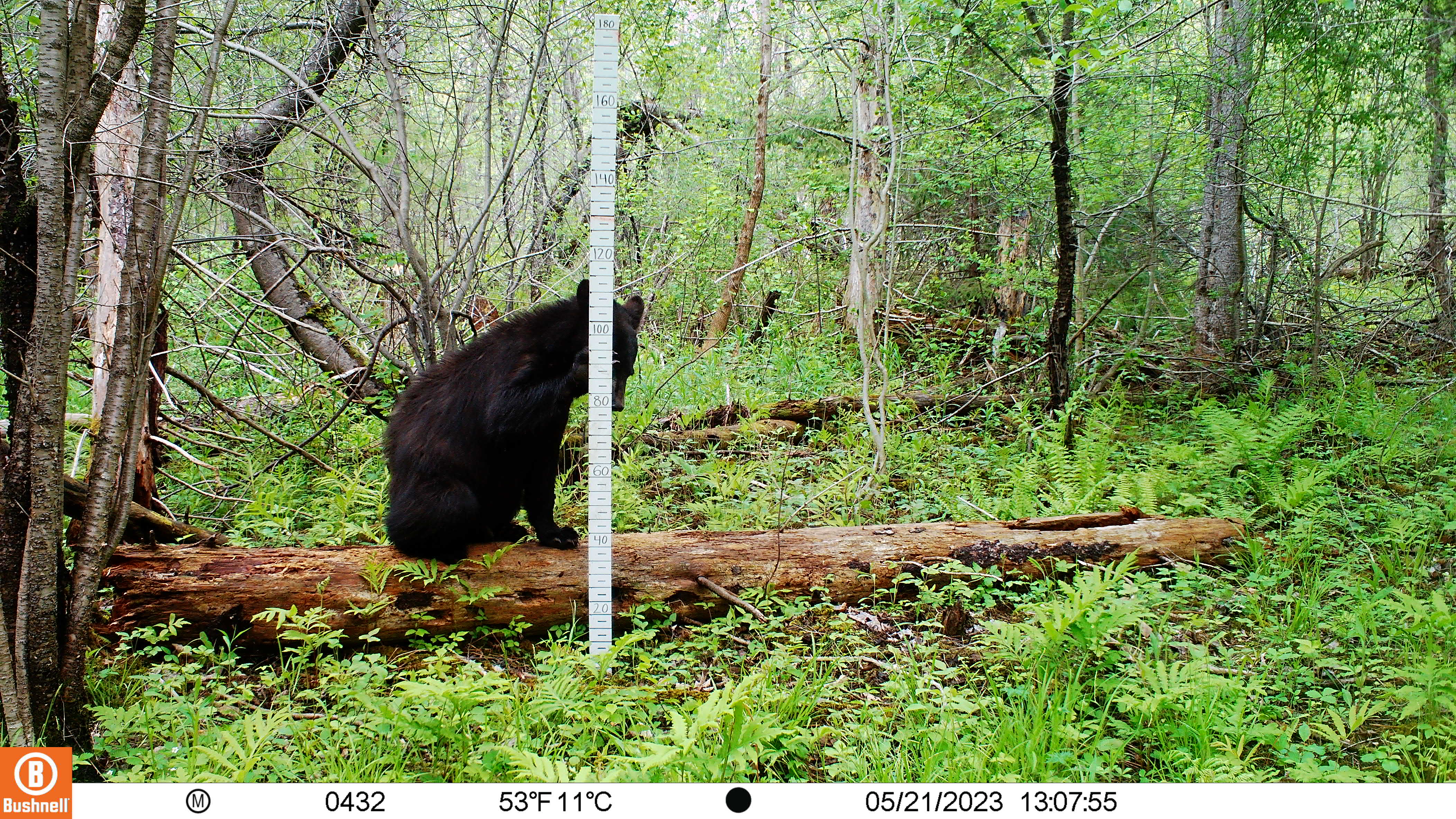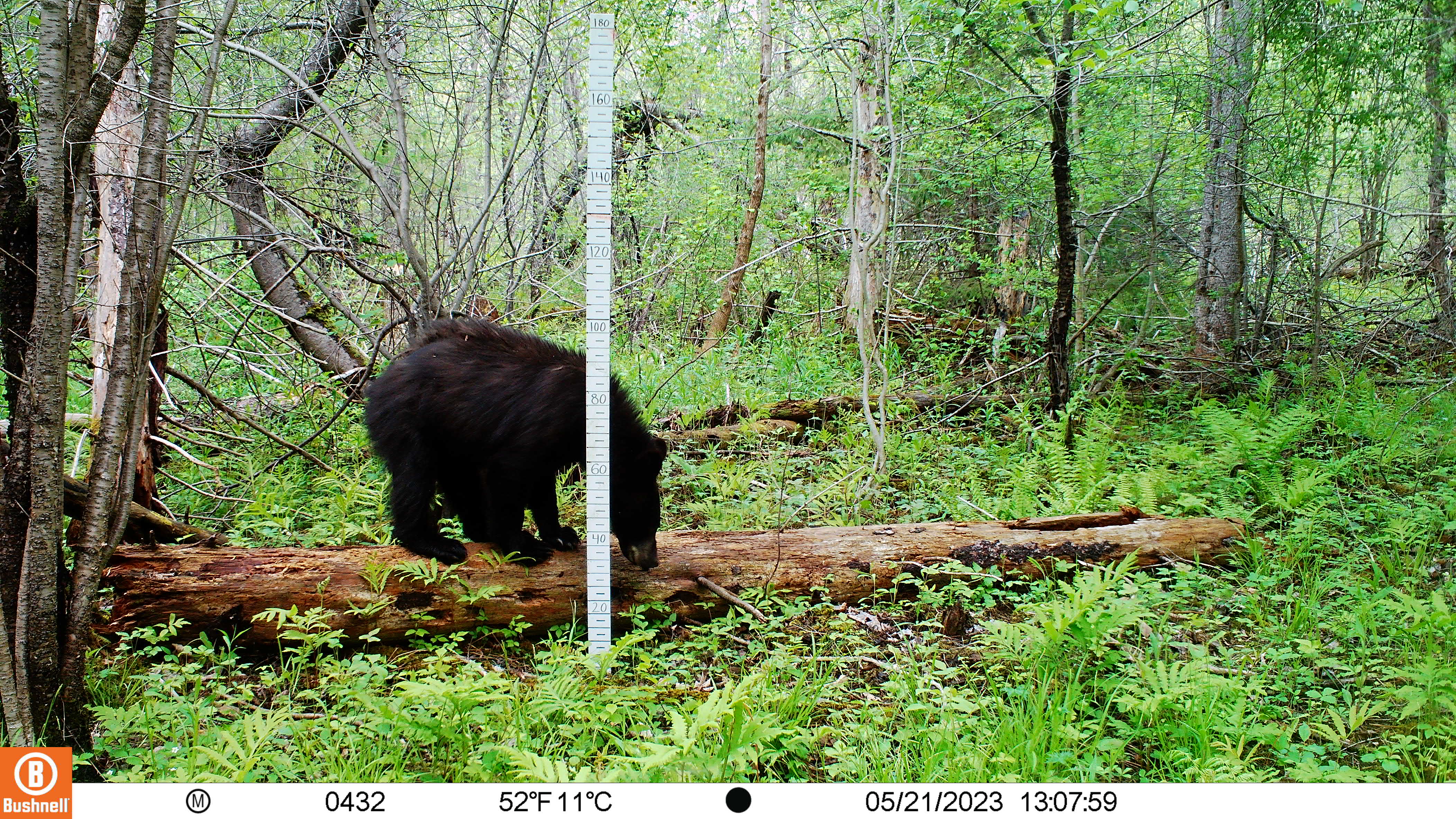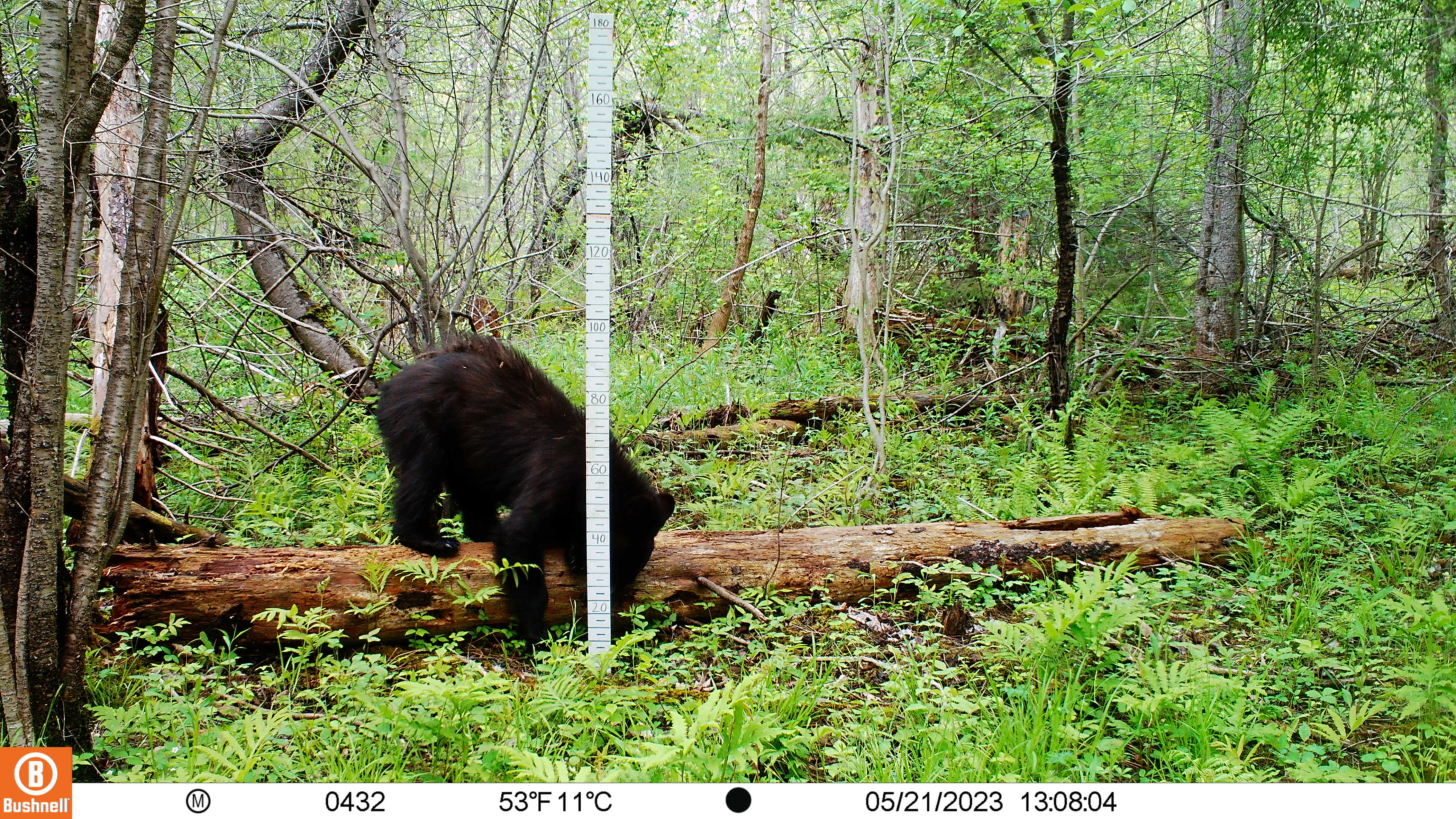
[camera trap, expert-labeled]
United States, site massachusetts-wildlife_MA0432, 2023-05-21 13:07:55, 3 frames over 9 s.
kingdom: Animalia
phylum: Chordata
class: Mammalia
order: Carnivora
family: Ursidae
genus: Ursus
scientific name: Ursus americanus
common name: black bear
Black bear (Ursus americanus).